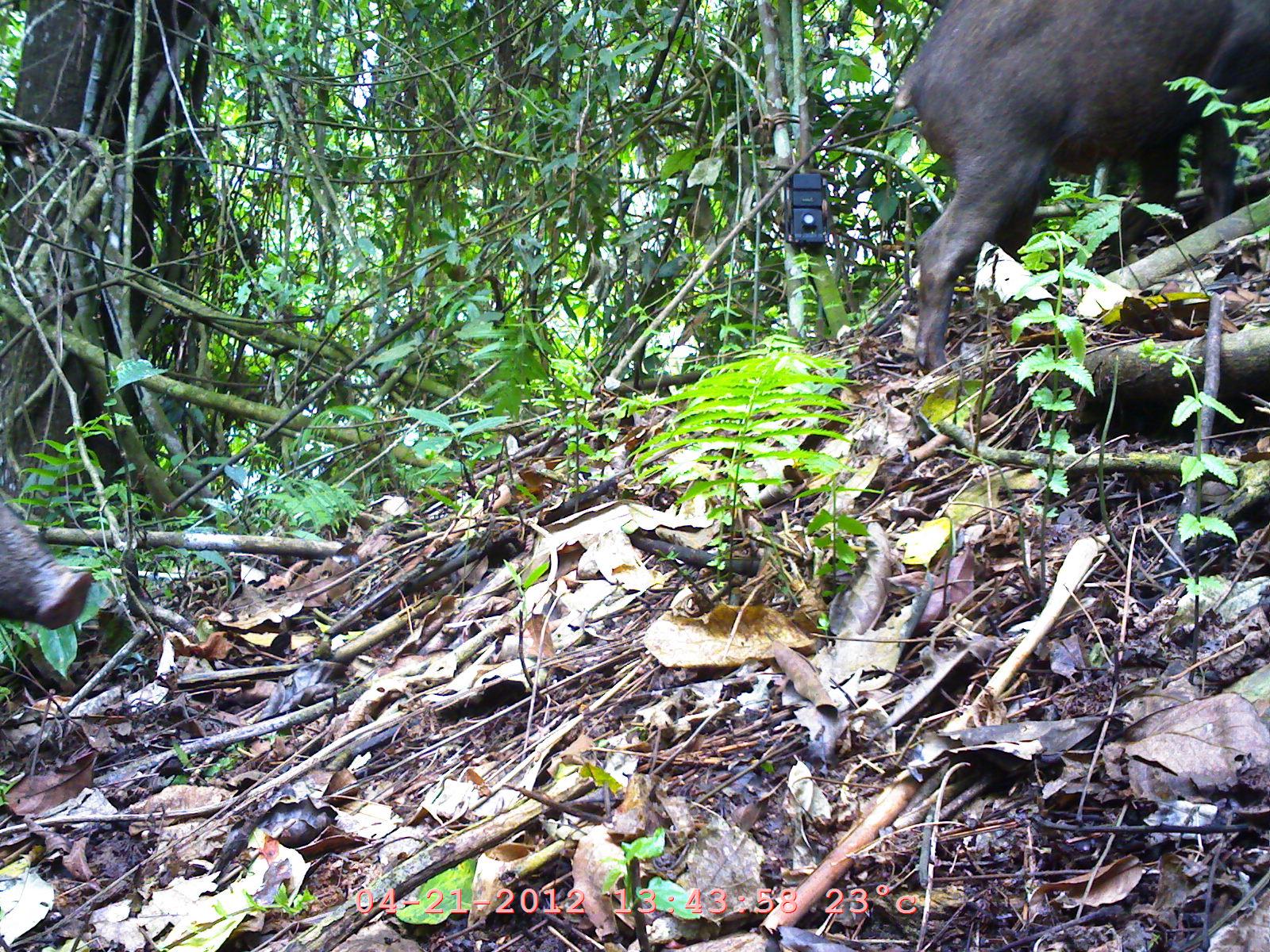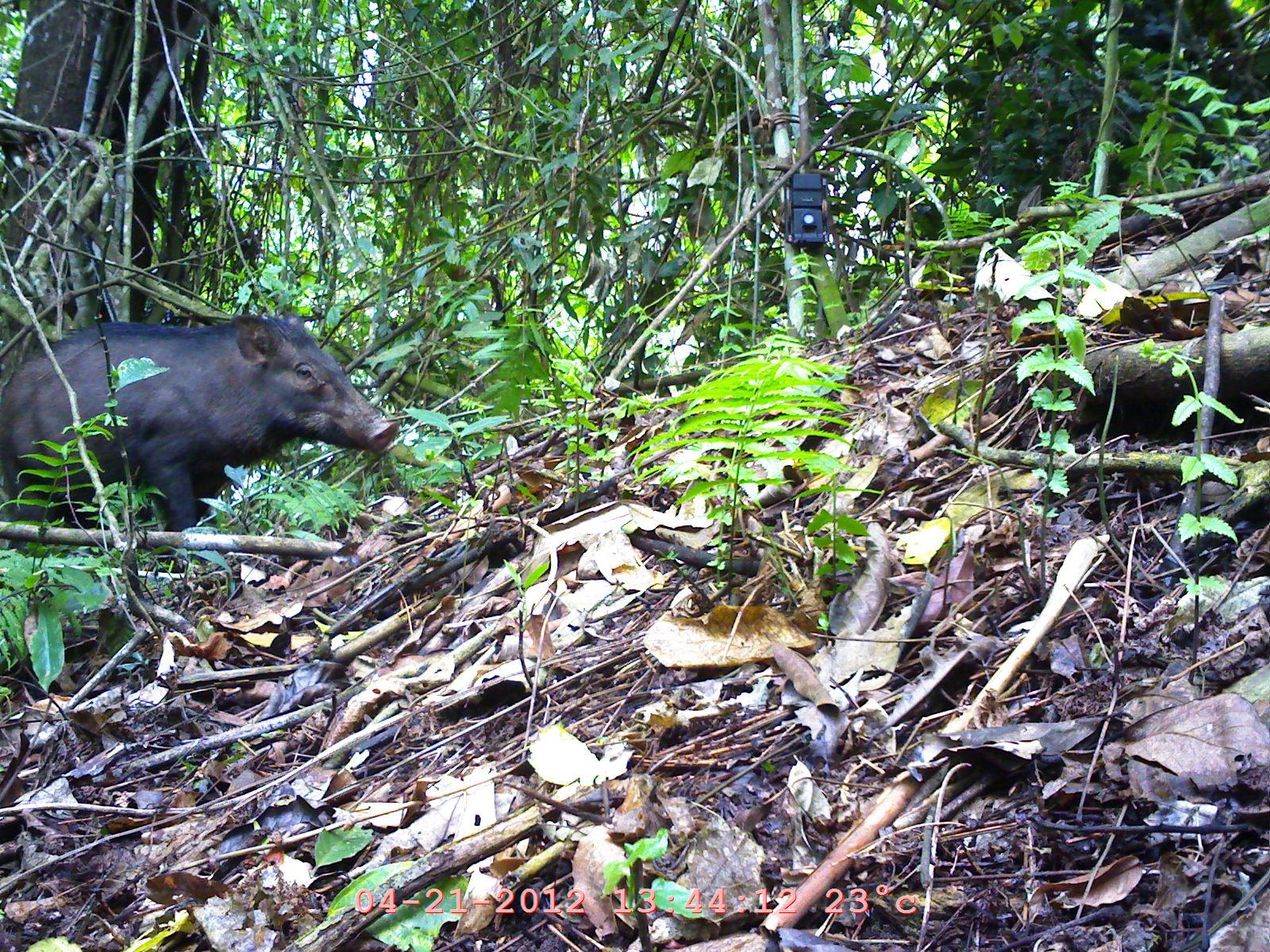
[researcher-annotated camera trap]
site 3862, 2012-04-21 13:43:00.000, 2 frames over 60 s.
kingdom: Animalia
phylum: Chordata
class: Mammalia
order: Artiodactyla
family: Suidae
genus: Sus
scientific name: Sus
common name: pigs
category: sus sp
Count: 2.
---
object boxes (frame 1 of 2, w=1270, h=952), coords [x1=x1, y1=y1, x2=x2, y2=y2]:
sus sp: [x1=883, y1=0, x2=1270, y2=378]; [x1=0, y1=495, x2=92, y2=629]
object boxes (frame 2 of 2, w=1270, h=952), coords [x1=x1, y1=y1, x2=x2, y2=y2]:
sus sp: [x1=0, y1=306, x2=400, y2=565]